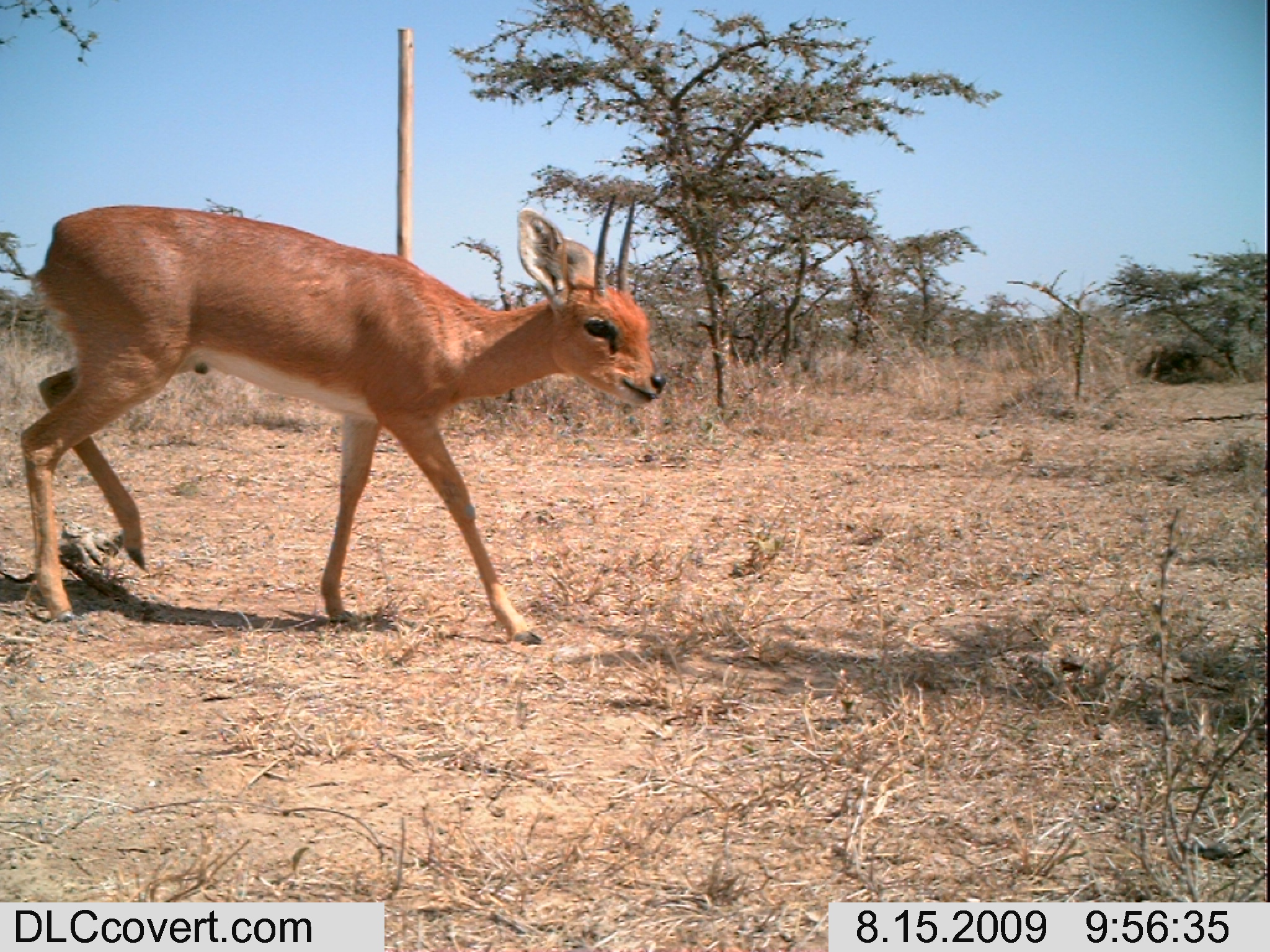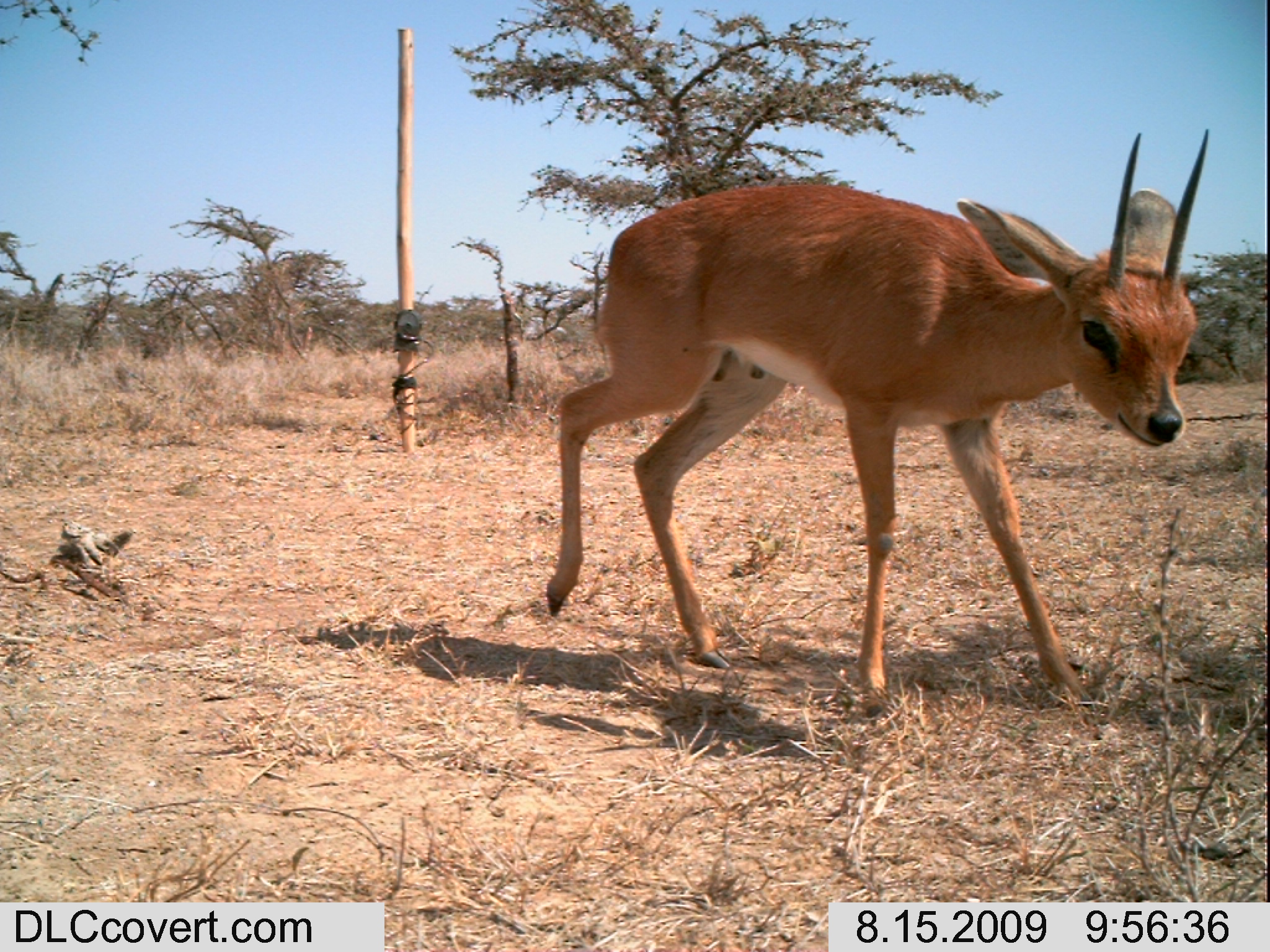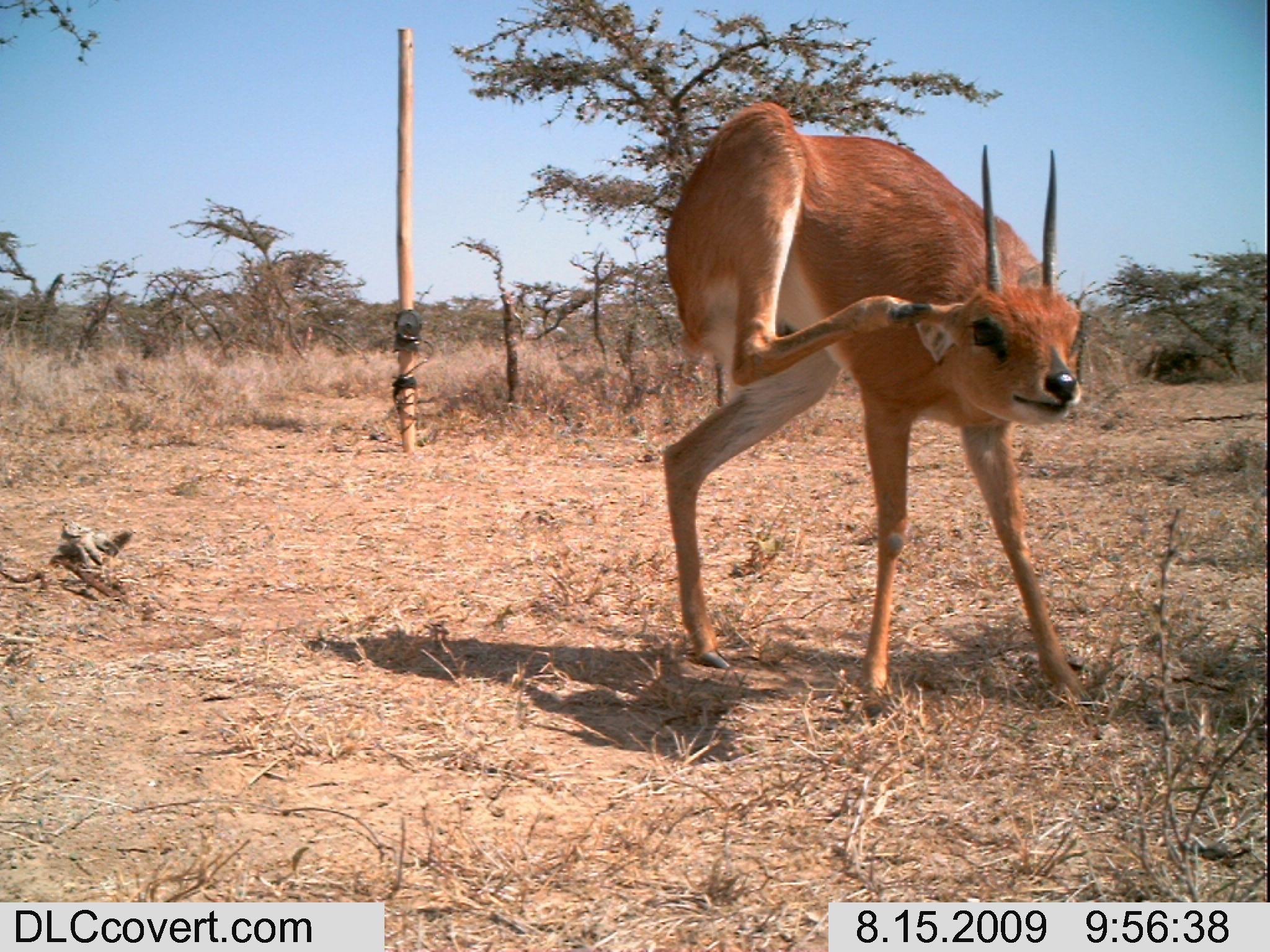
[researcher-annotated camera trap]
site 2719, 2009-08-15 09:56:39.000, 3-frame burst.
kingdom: Animalia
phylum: Chordata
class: Mammalia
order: Artiodactyla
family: Bovidae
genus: Raphicerus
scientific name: Raphicerus campestris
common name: steenbok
Raphicerus campestris (steenbok), count 1.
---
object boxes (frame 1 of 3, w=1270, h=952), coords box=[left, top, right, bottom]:
raphicerus campestris: box=[20, 191, 667, 643]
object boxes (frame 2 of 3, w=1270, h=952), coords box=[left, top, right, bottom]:
raphicerus campestris: box=[545, 127, 1209, 729]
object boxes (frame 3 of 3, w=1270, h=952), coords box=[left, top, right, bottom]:
raphicerus campestris: box=[658, 96, 1087, 718]